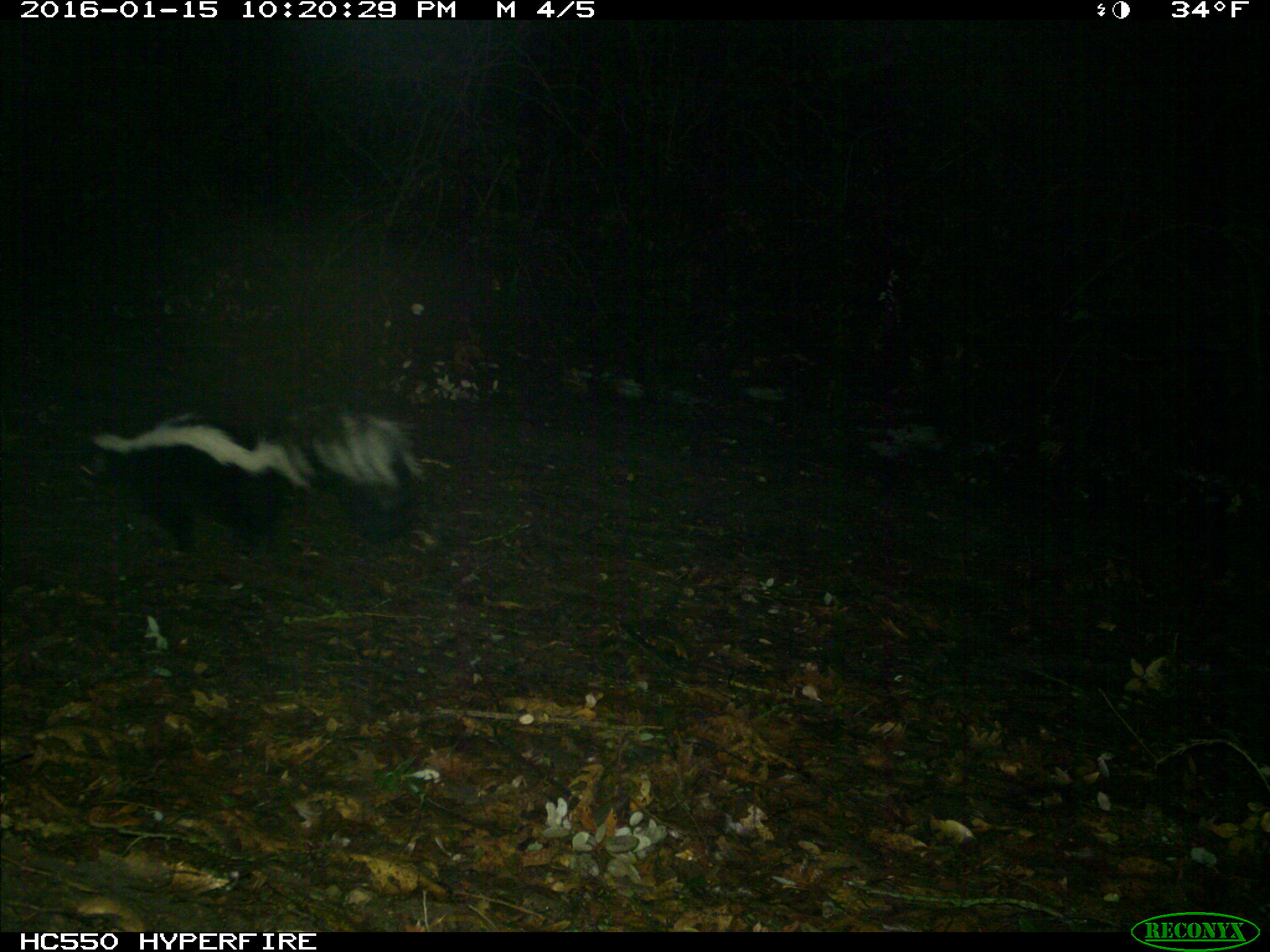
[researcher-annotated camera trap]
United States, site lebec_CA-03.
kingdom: Animalia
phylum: Chordata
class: Mammalia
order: Carnivora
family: Mephitidae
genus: Mephitis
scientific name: Mephitis mephitis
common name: striped skunk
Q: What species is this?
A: Mephitis mephitis (striped skunk).